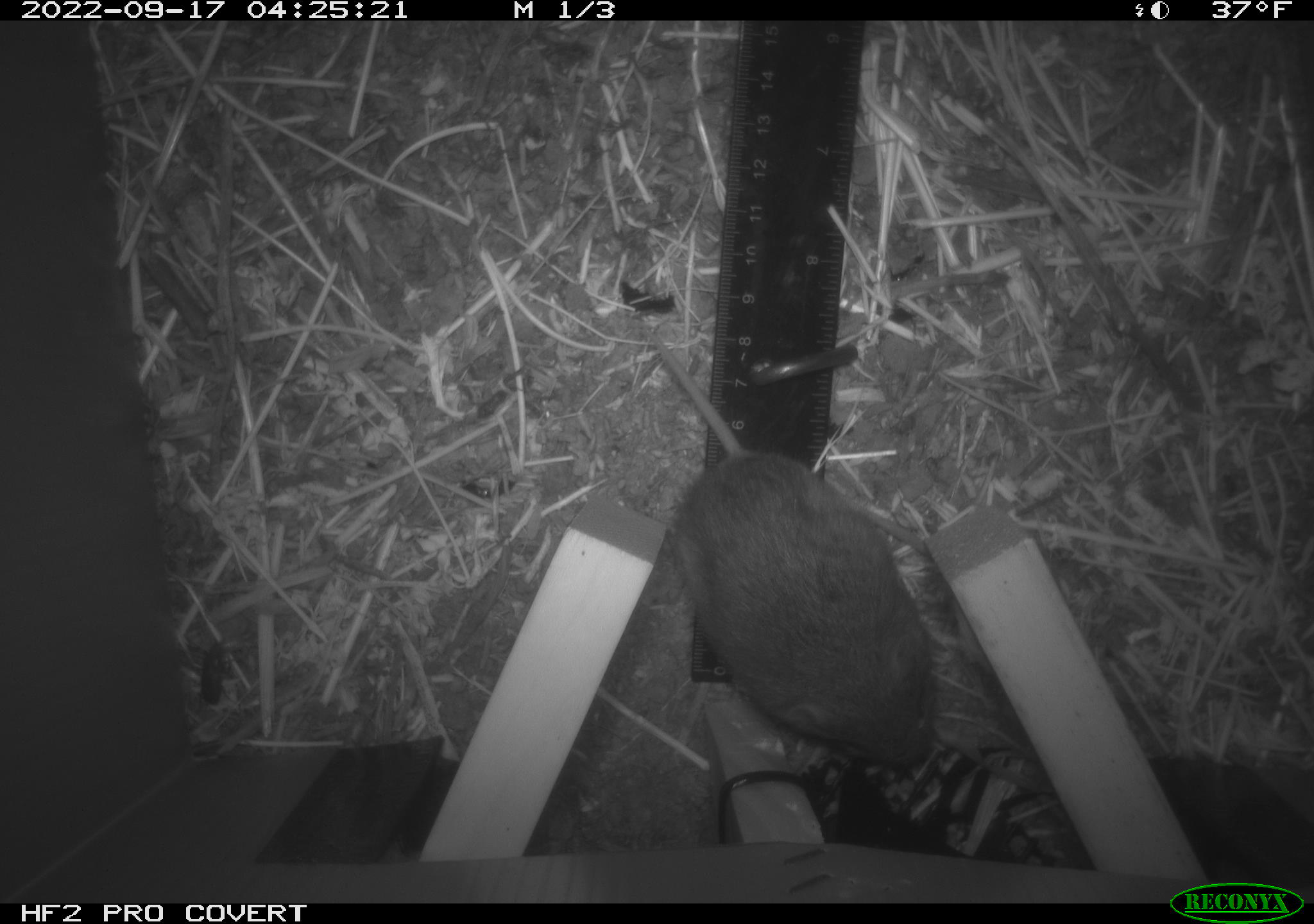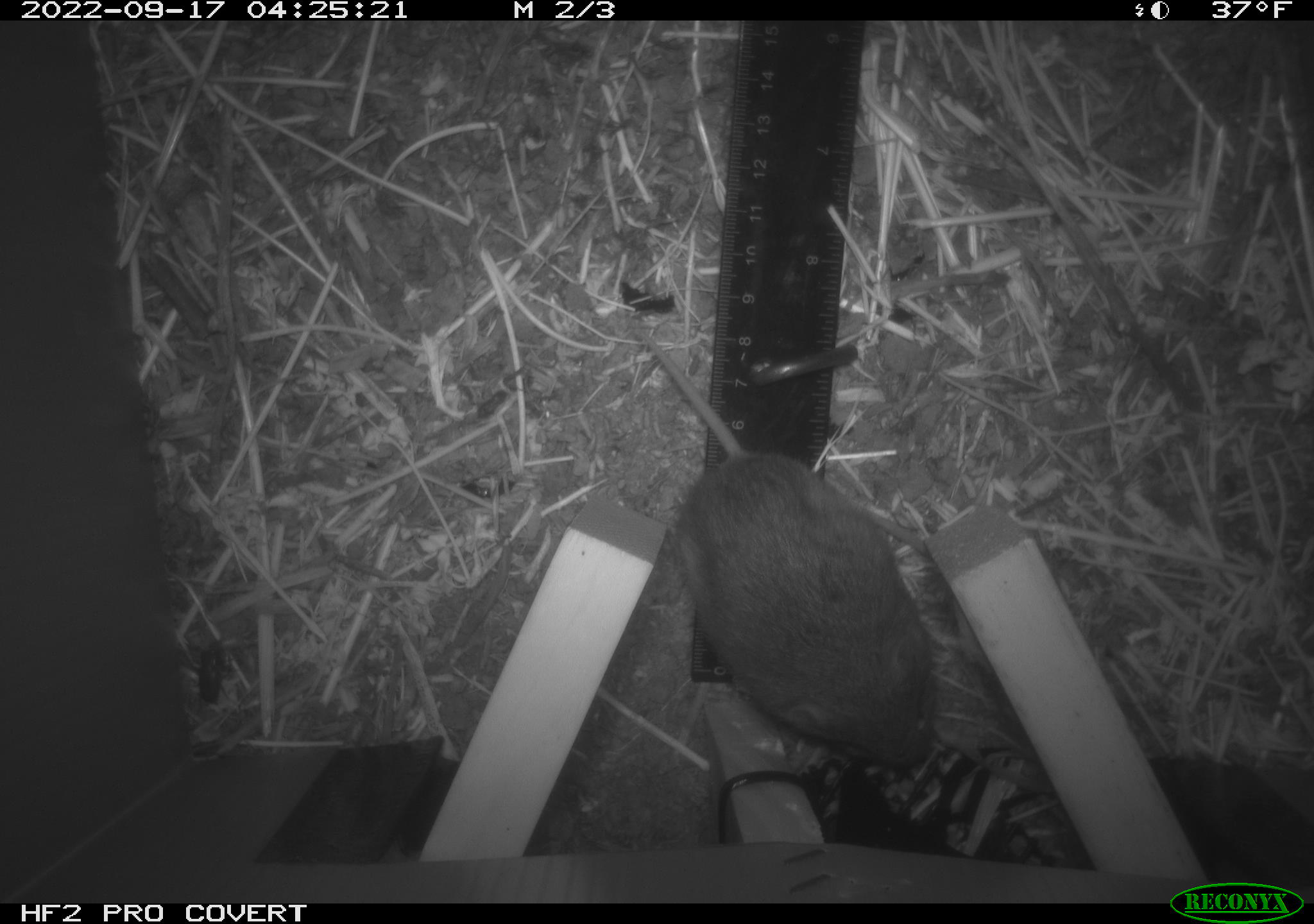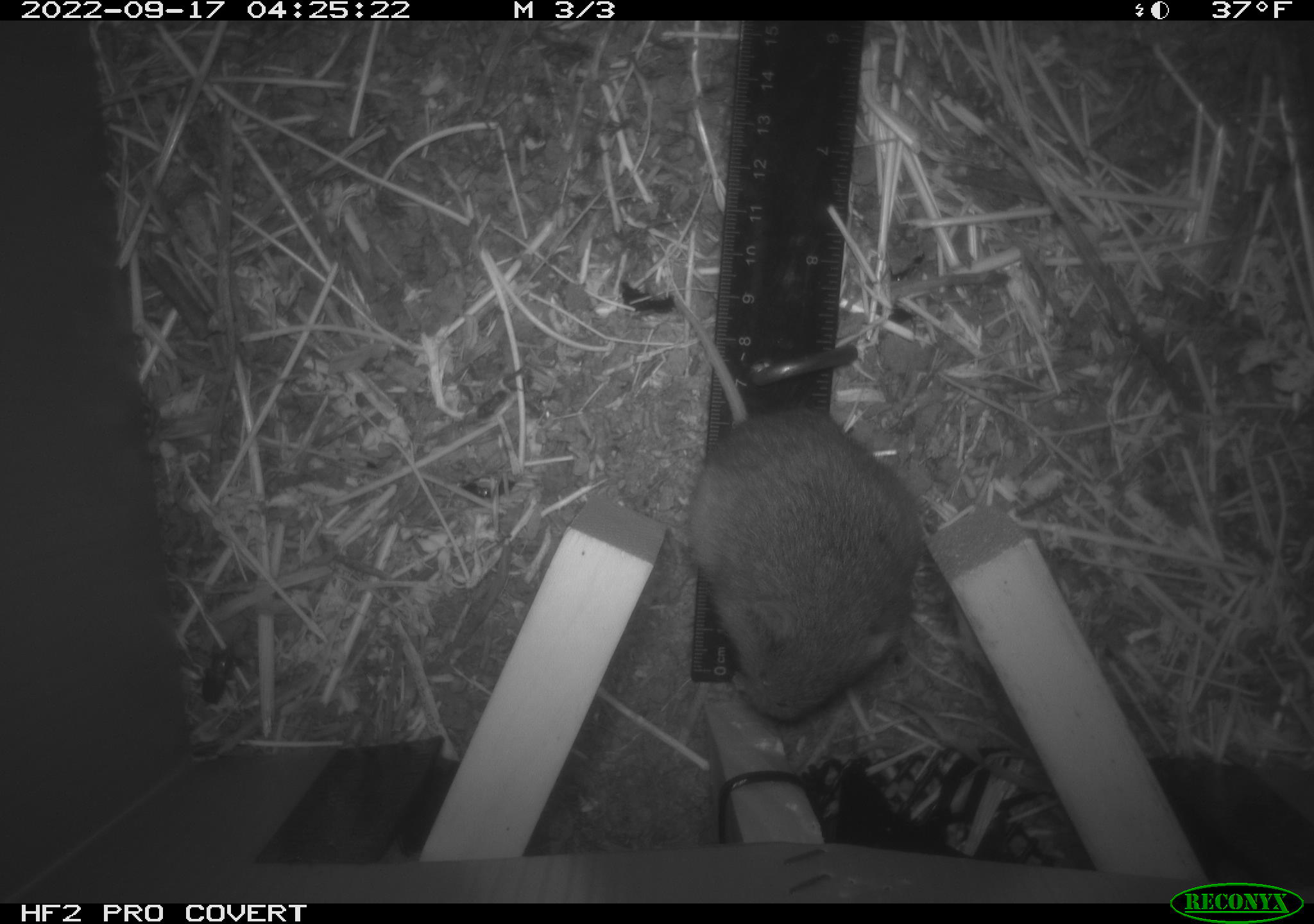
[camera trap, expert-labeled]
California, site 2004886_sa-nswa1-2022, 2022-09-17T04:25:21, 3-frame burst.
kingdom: Animalia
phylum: Chordata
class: Mammalia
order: Rodentia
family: Cricetidae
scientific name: Cricetidae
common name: hamsters, voles, lemmings, and allies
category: cricetidae family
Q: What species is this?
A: Cricetidae family (hamsters, voles, lemmings, and allies) (Cricetidae).